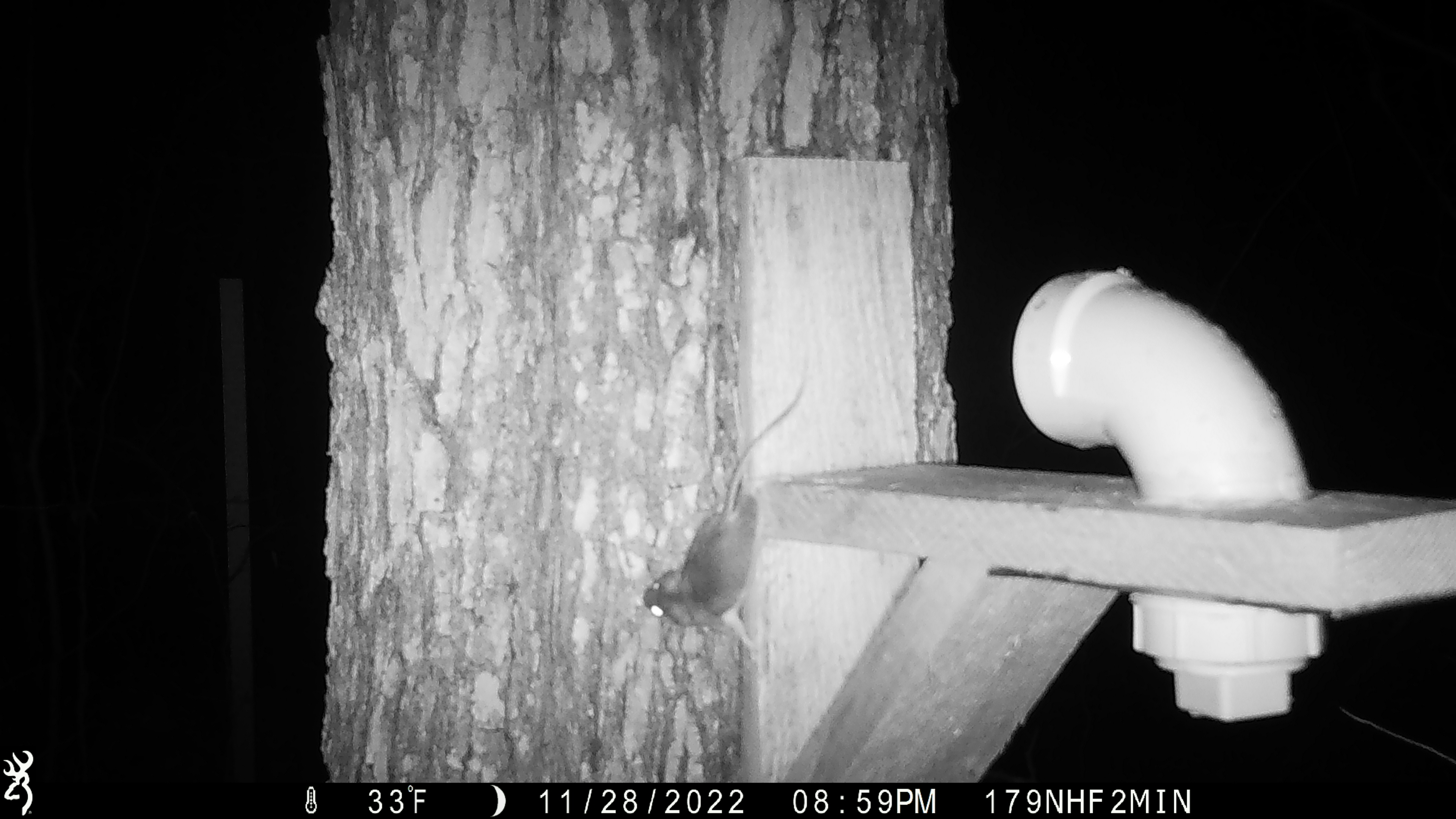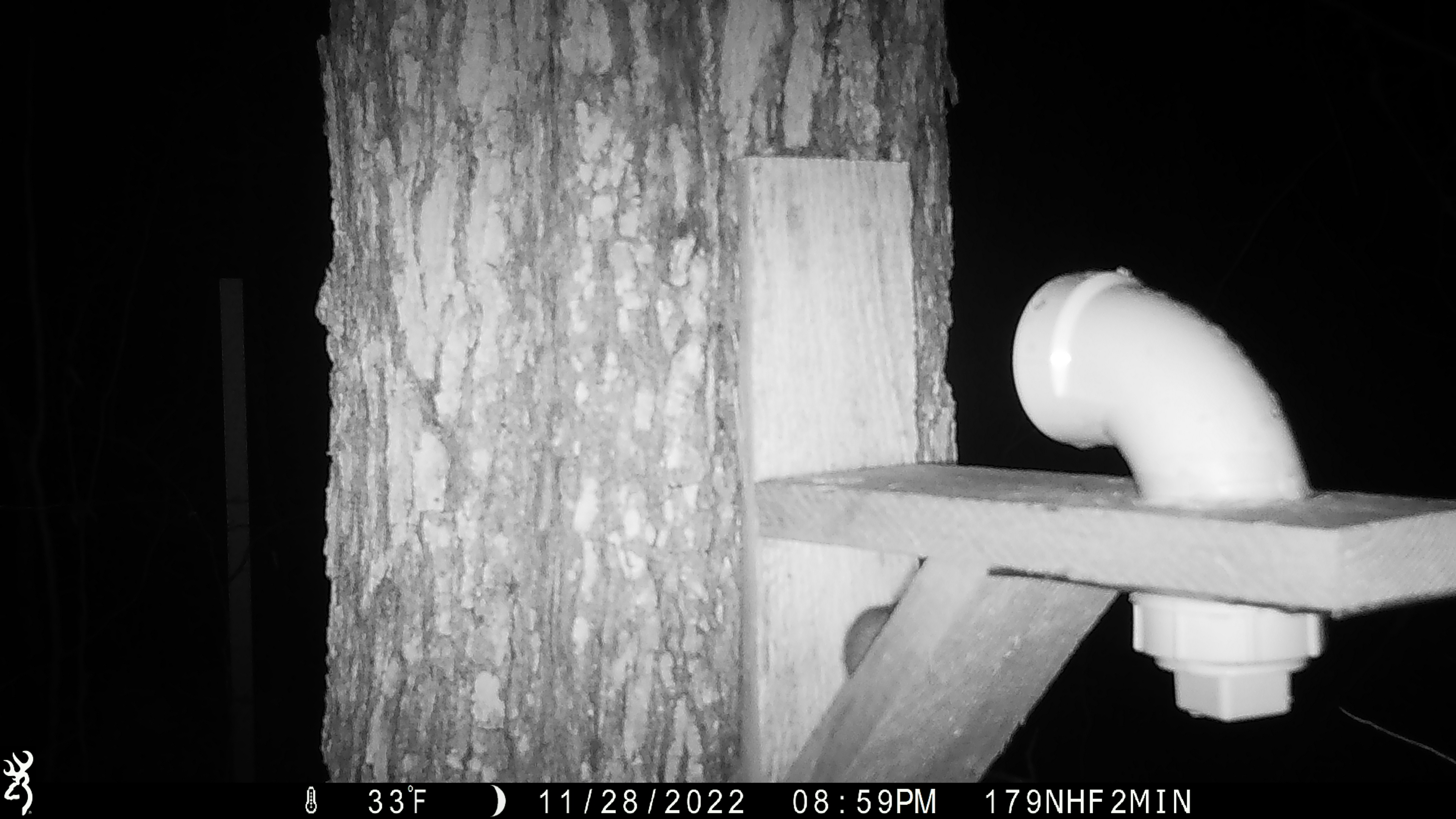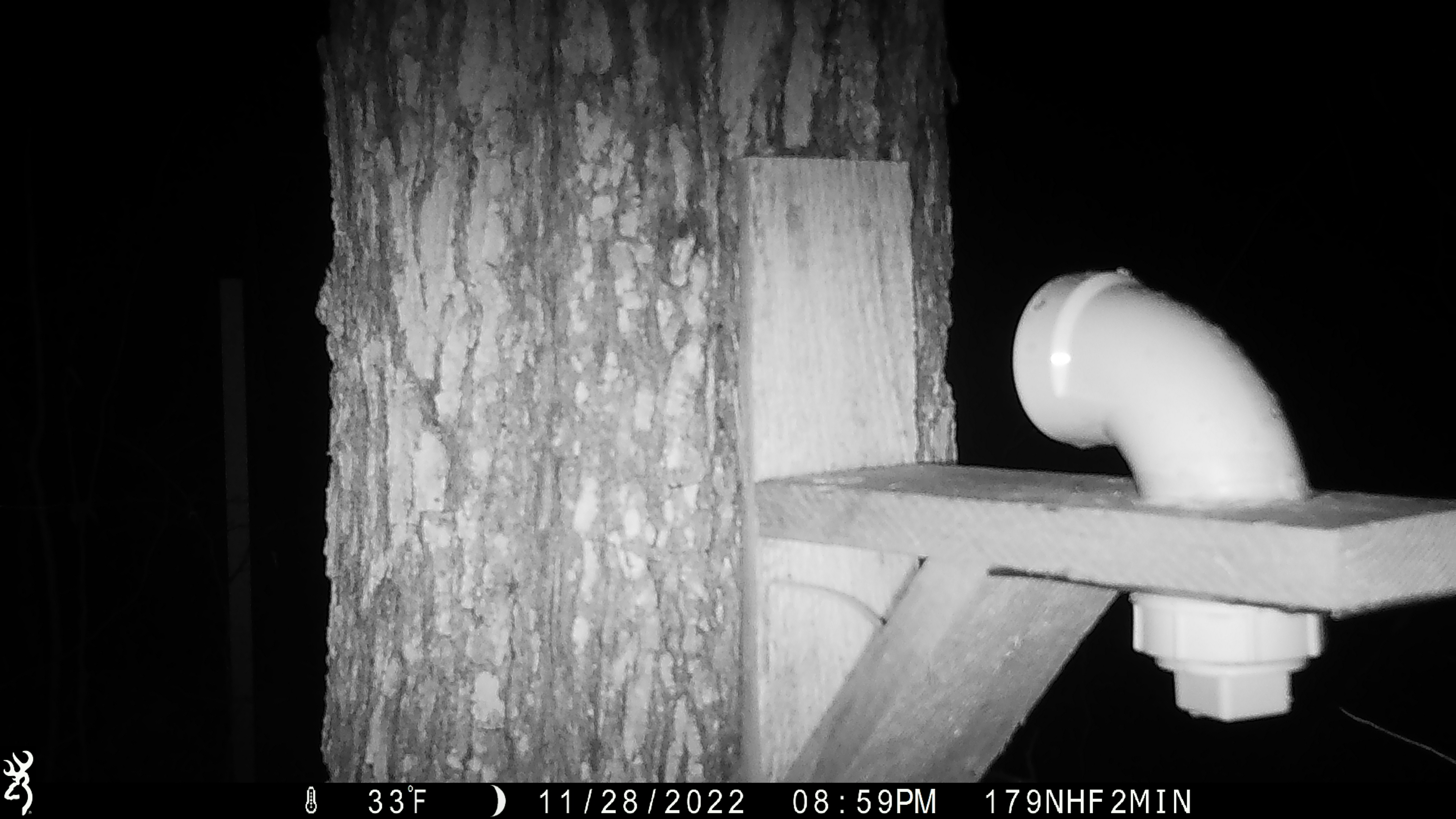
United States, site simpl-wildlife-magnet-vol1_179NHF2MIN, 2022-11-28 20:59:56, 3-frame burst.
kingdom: Animalia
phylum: Chordata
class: Mammalia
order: Rodentia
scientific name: Rodentia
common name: mouse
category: mouse sp.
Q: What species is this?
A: Mouse sp. (mouse) (Rodentia).